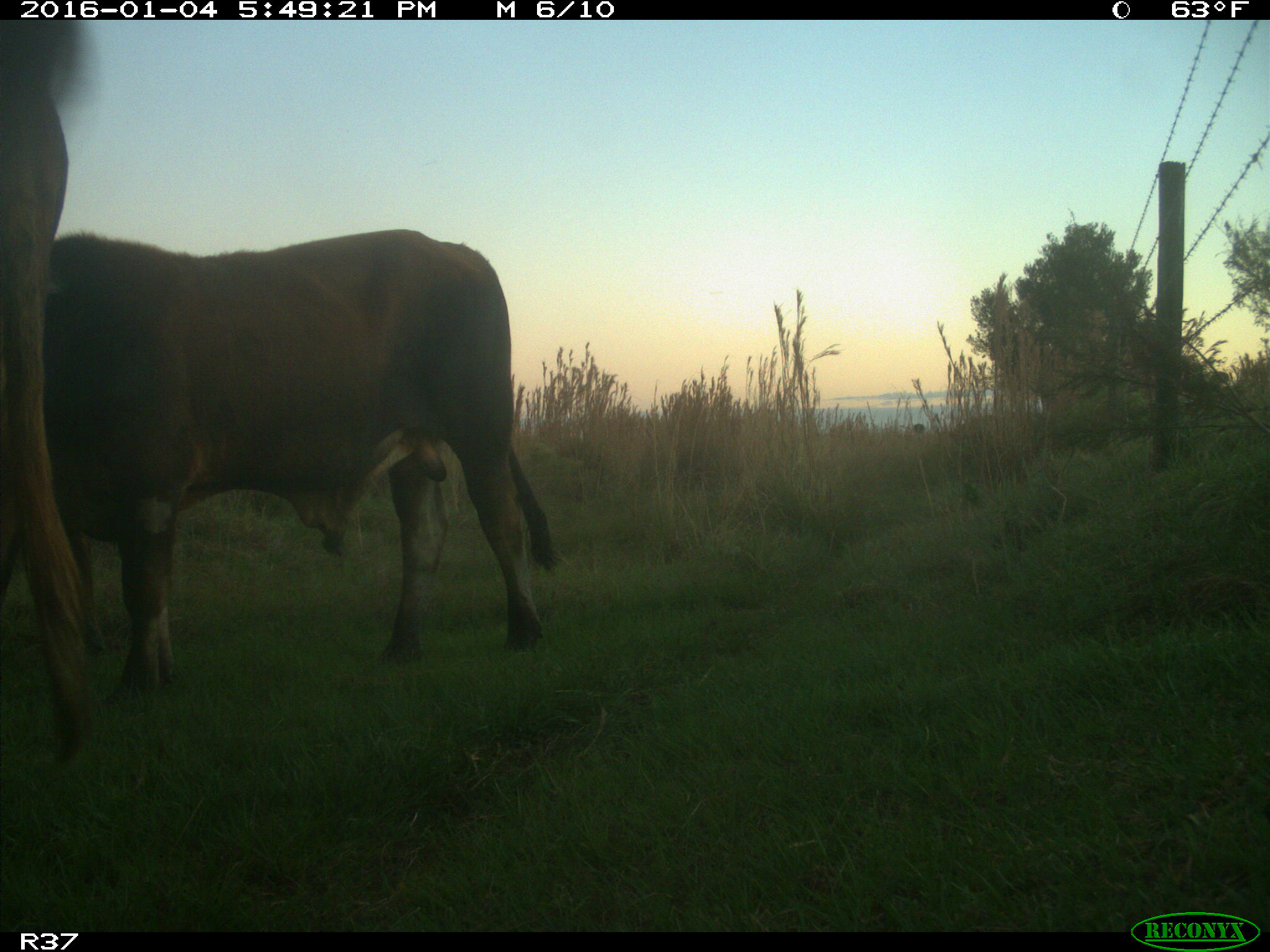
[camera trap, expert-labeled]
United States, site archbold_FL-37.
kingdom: Animalia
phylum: Chordata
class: Mammalia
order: Artiodactyla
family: Bovidae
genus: Bos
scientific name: Bos taurus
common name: domestic cow